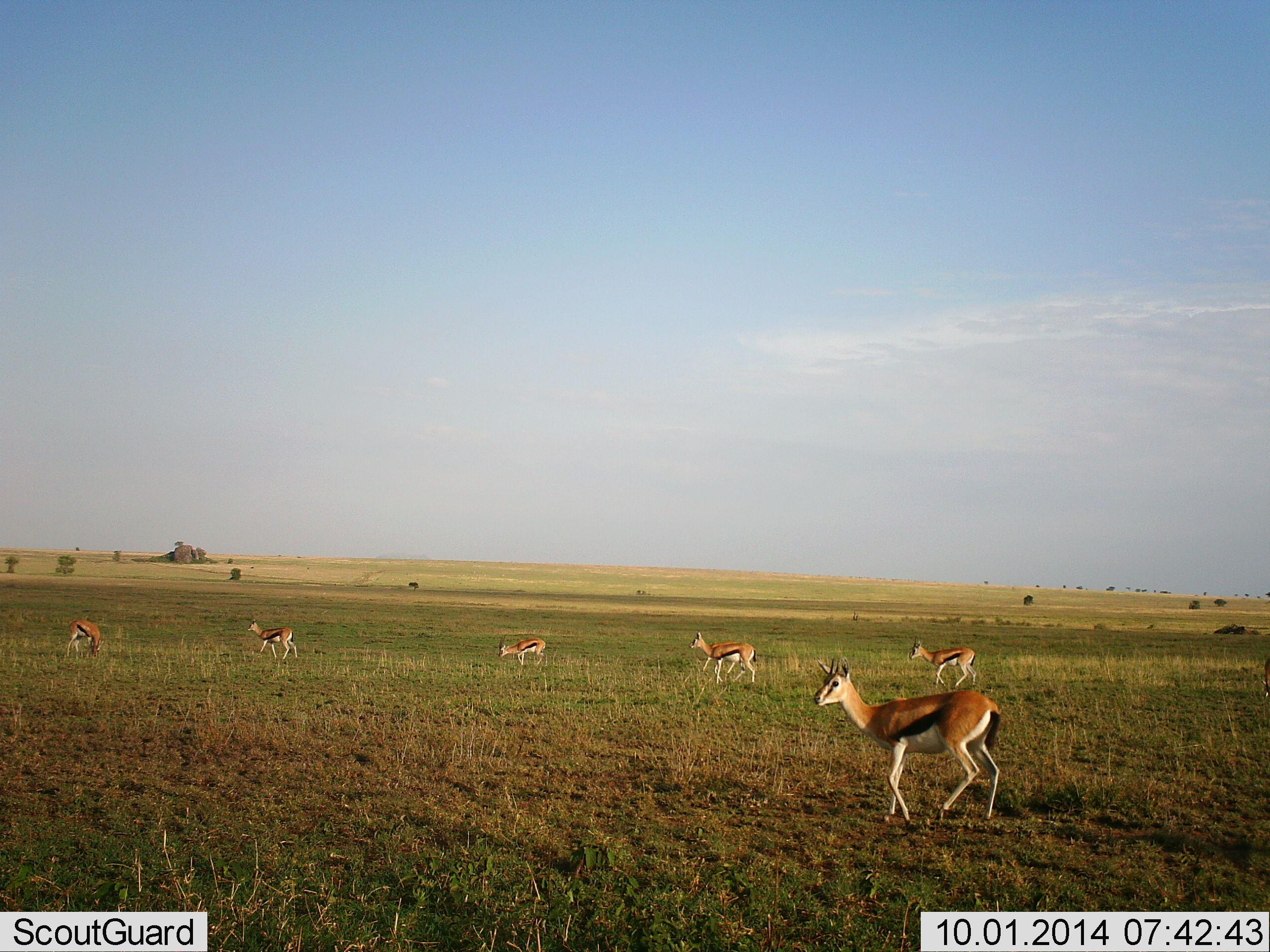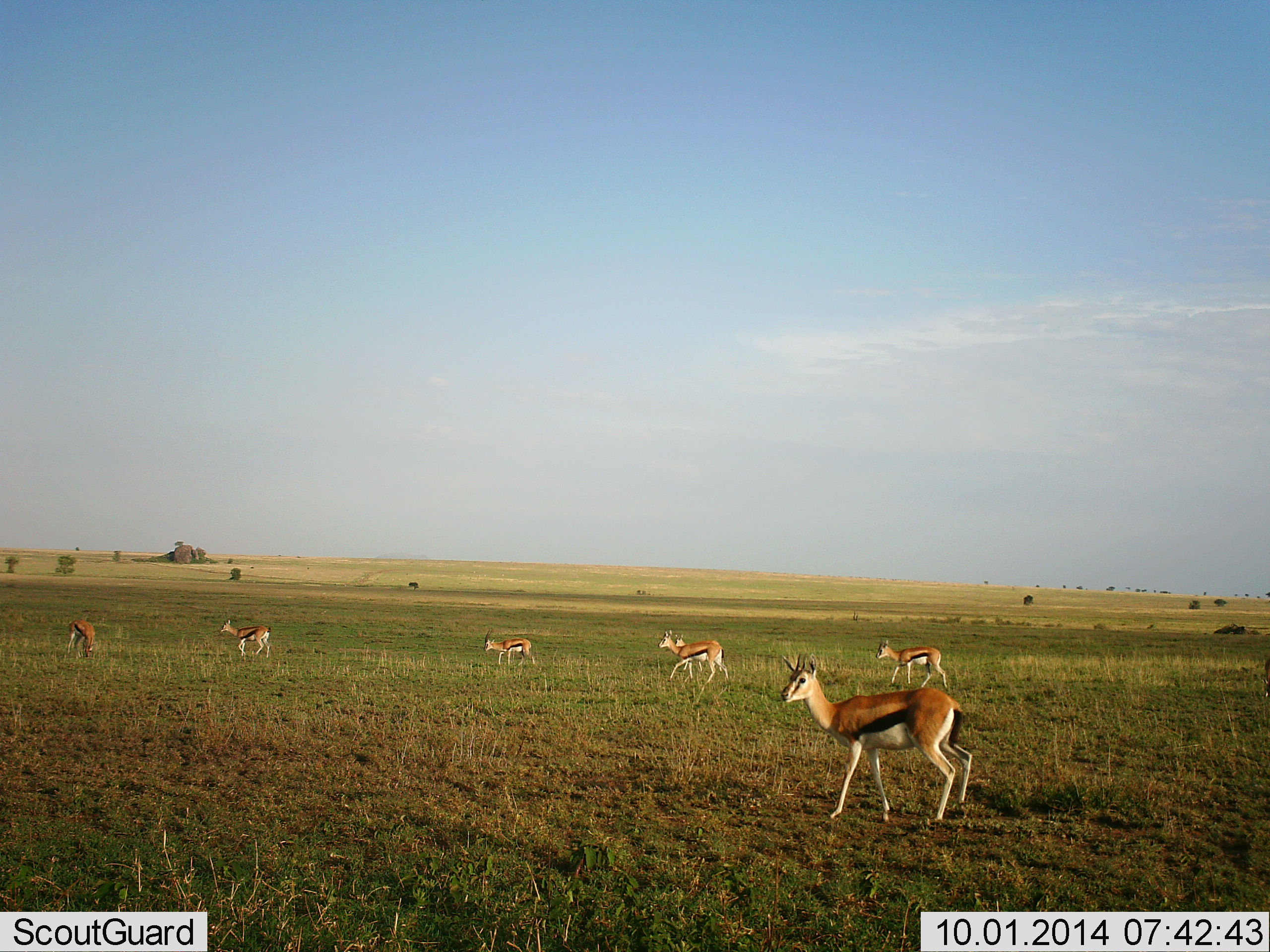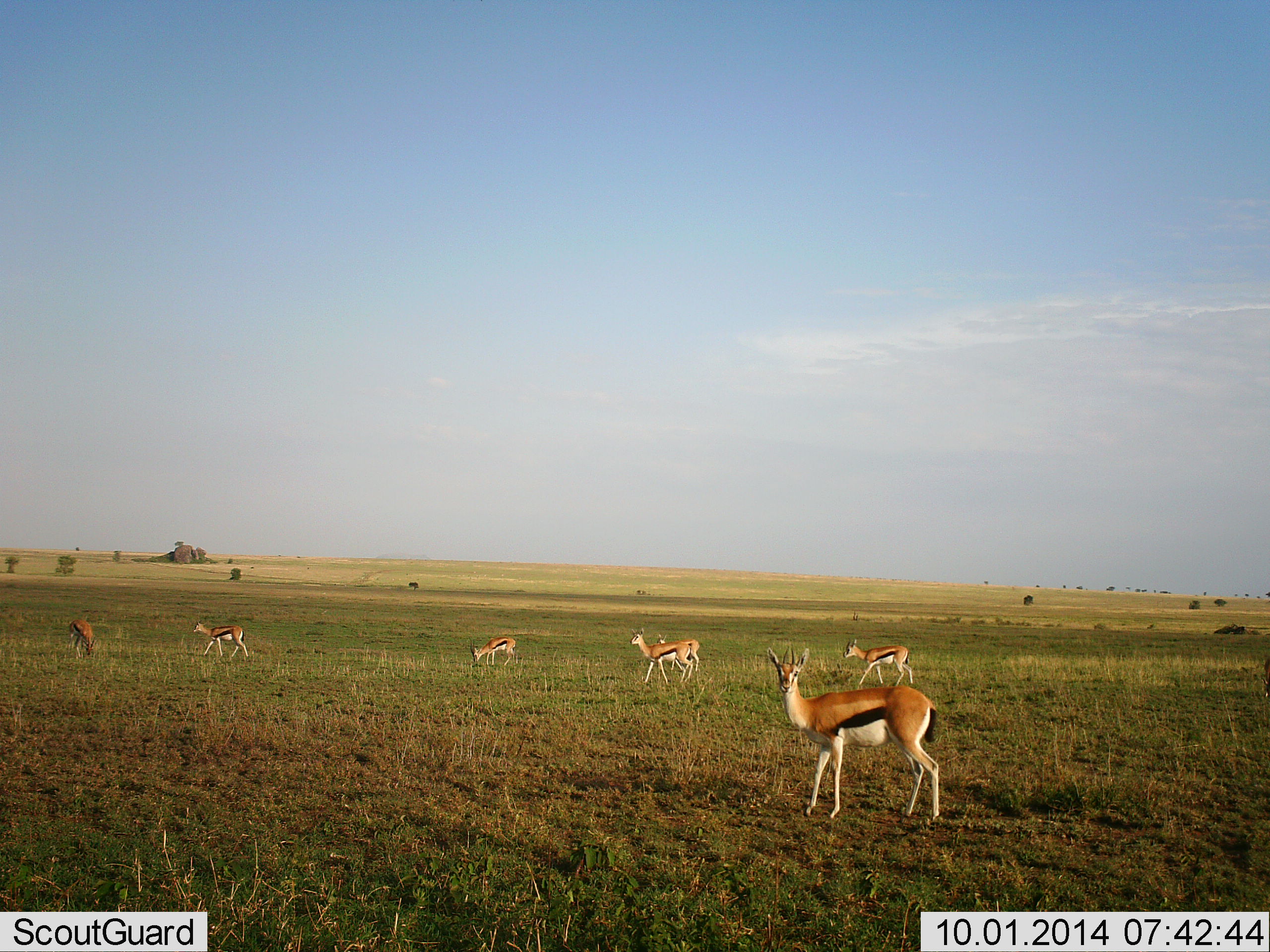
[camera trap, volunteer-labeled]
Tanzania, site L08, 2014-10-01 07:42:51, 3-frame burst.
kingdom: Animalia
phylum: Chordata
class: Mammalia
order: Artiodactyla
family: Bovidae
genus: Eudorcas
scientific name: Eudorcas thomsonii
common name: thomson's gazelle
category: gazellethomsons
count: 7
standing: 40%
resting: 0%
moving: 90%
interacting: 0%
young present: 0%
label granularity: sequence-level